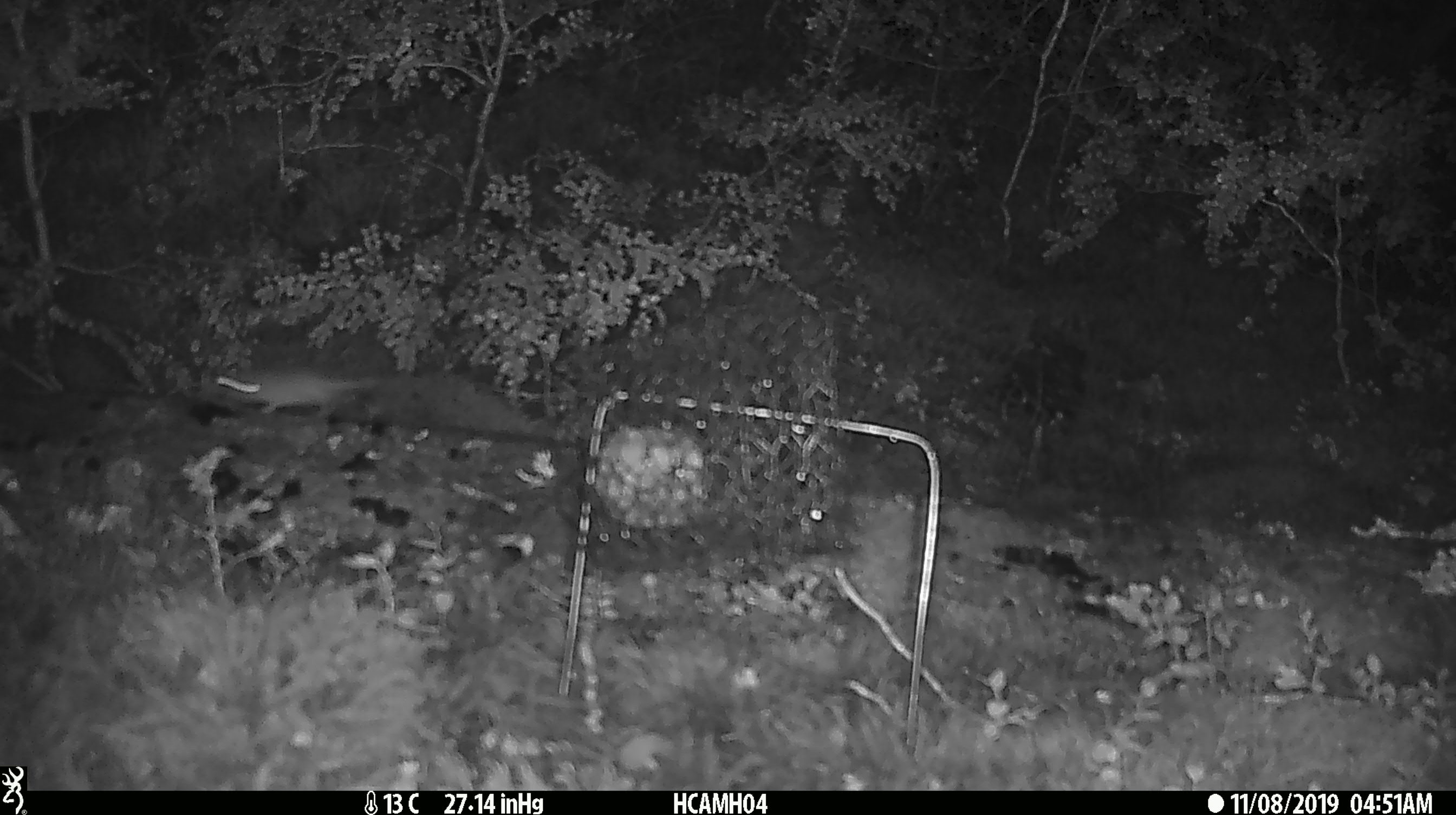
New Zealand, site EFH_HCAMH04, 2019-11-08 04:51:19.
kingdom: Animalia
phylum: Chordata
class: Mammalia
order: Rodentia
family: Muridae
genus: Mus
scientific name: Mus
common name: mouse